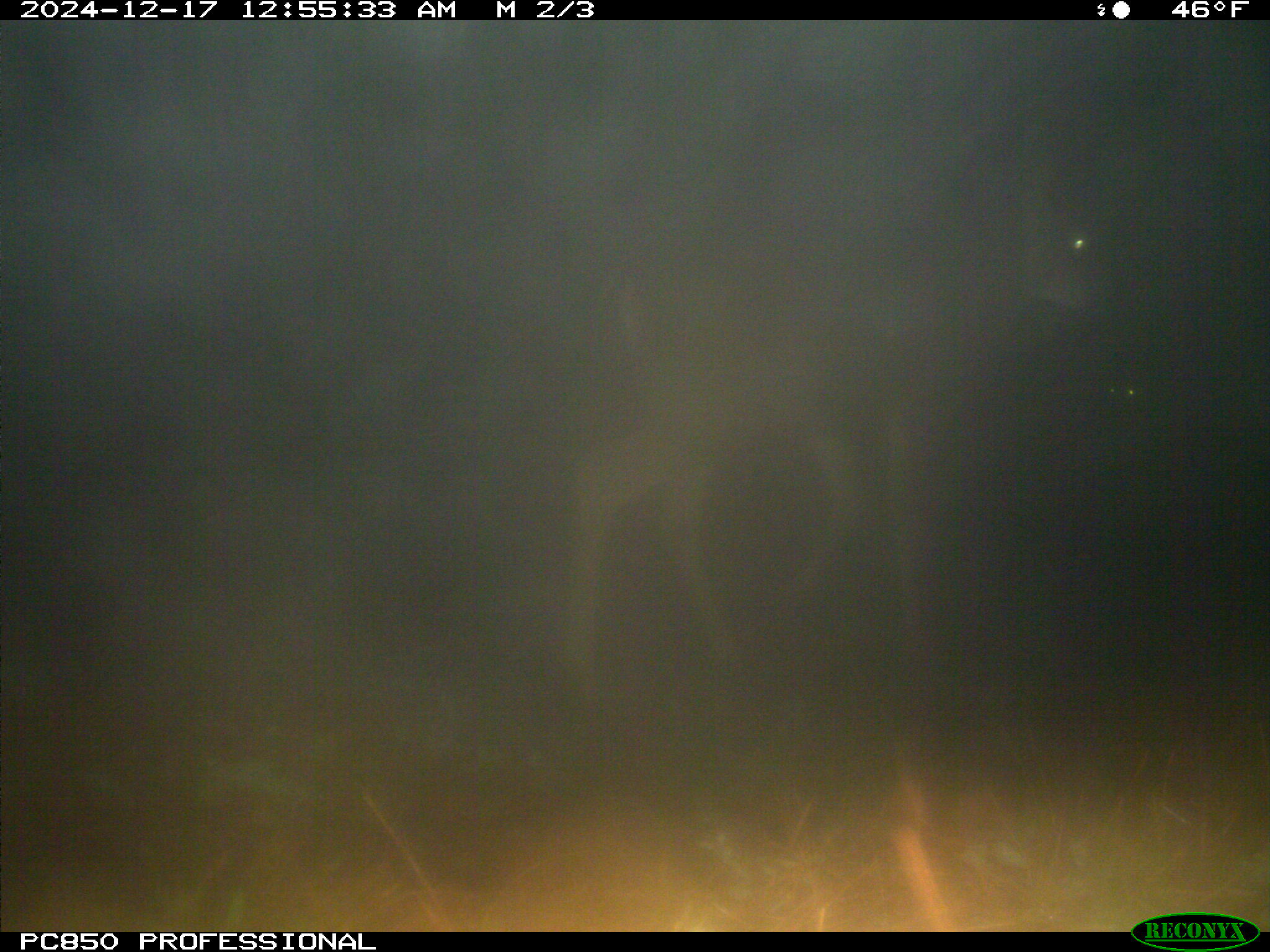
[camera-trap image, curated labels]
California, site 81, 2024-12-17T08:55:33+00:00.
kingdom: Animalia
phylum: Chordata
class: Mammalia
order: Artiodactyla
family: Cervidae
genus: Odocoileus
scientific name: Odocoileus hemionus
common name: mule deer